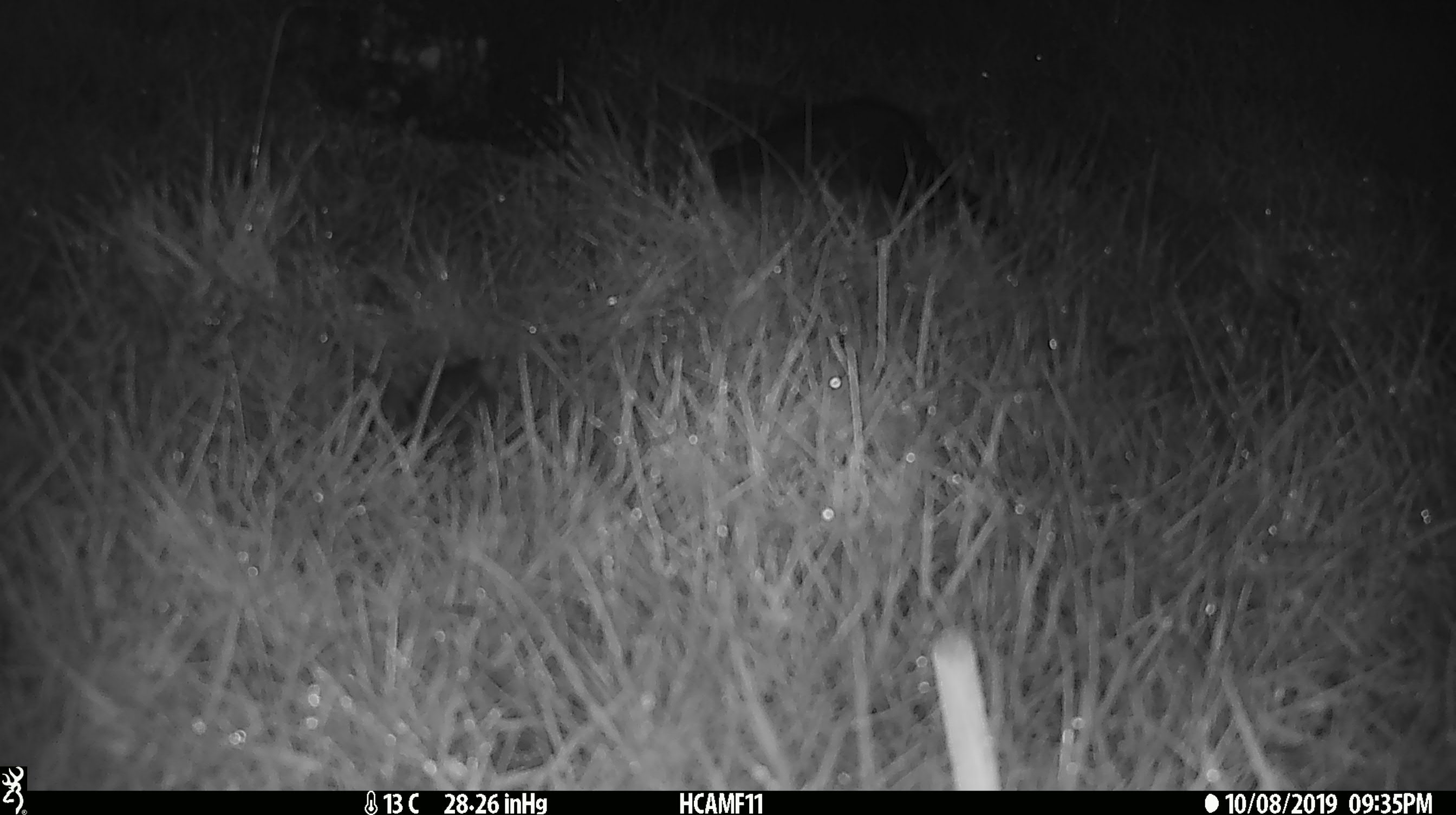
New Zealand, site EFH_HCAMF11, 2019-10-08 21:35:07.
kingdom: Animalia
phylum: Chordata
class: Mammalia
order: Rodentia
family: Muridae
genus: Mus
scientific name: Mus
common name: mouse